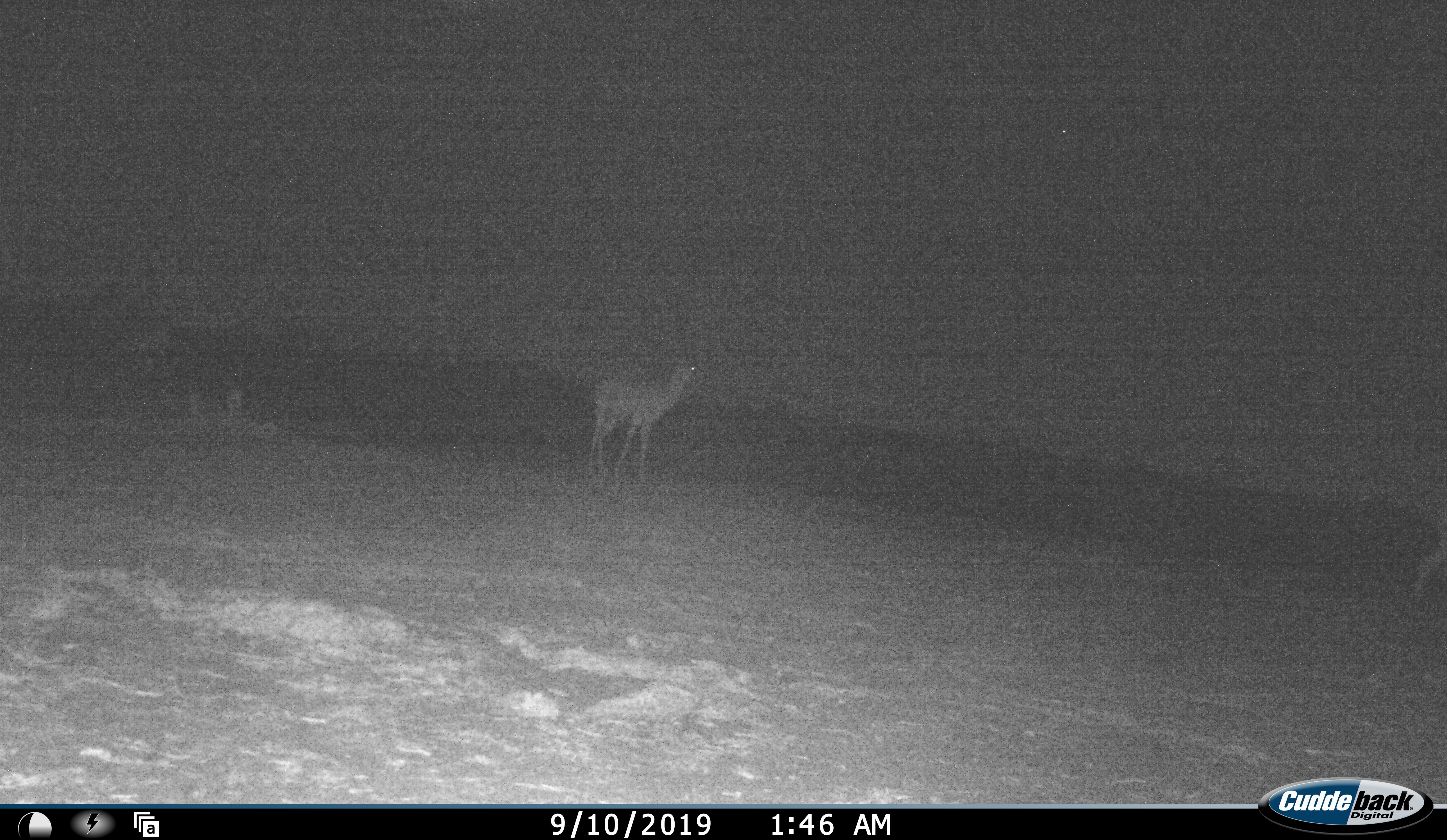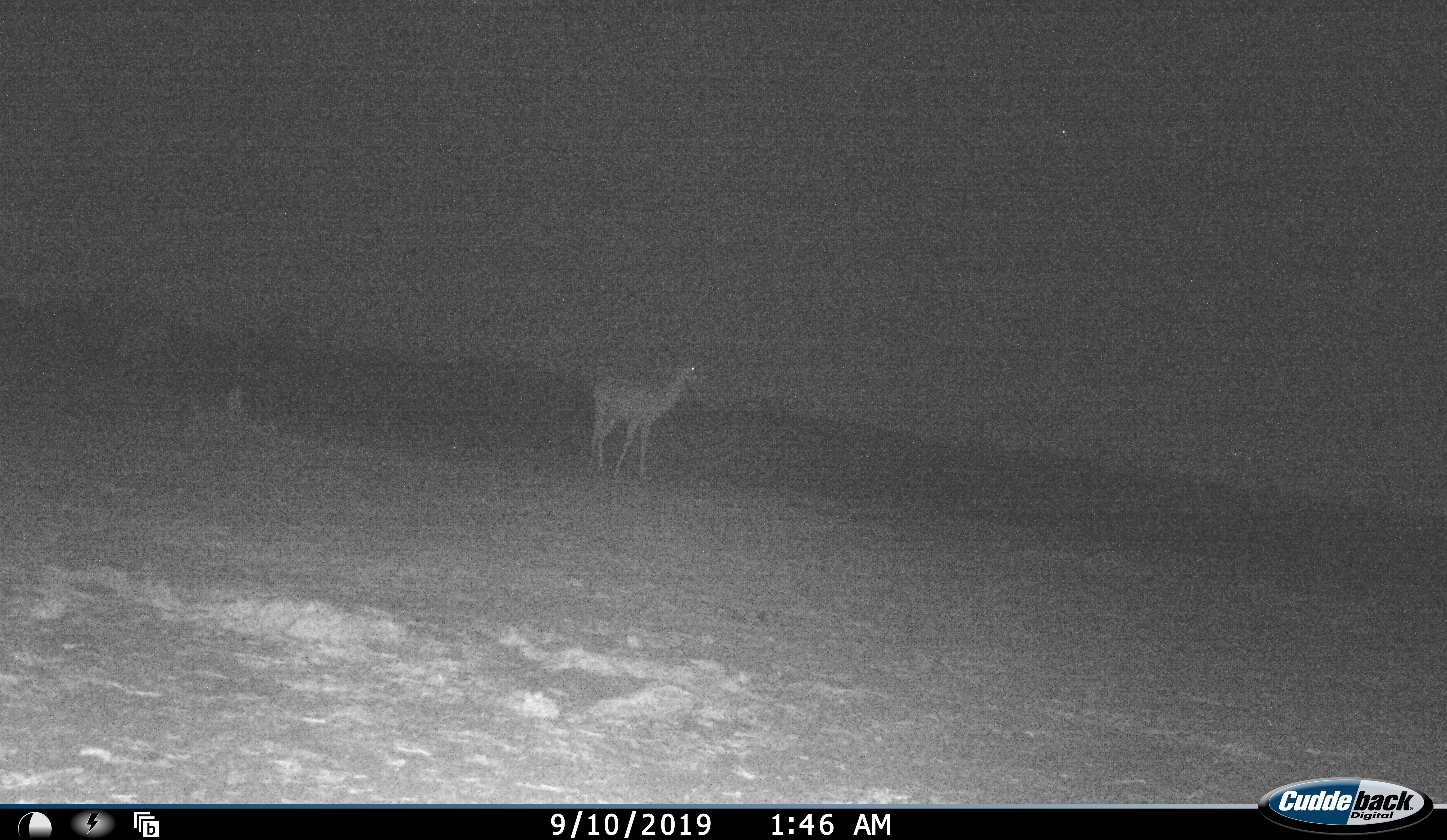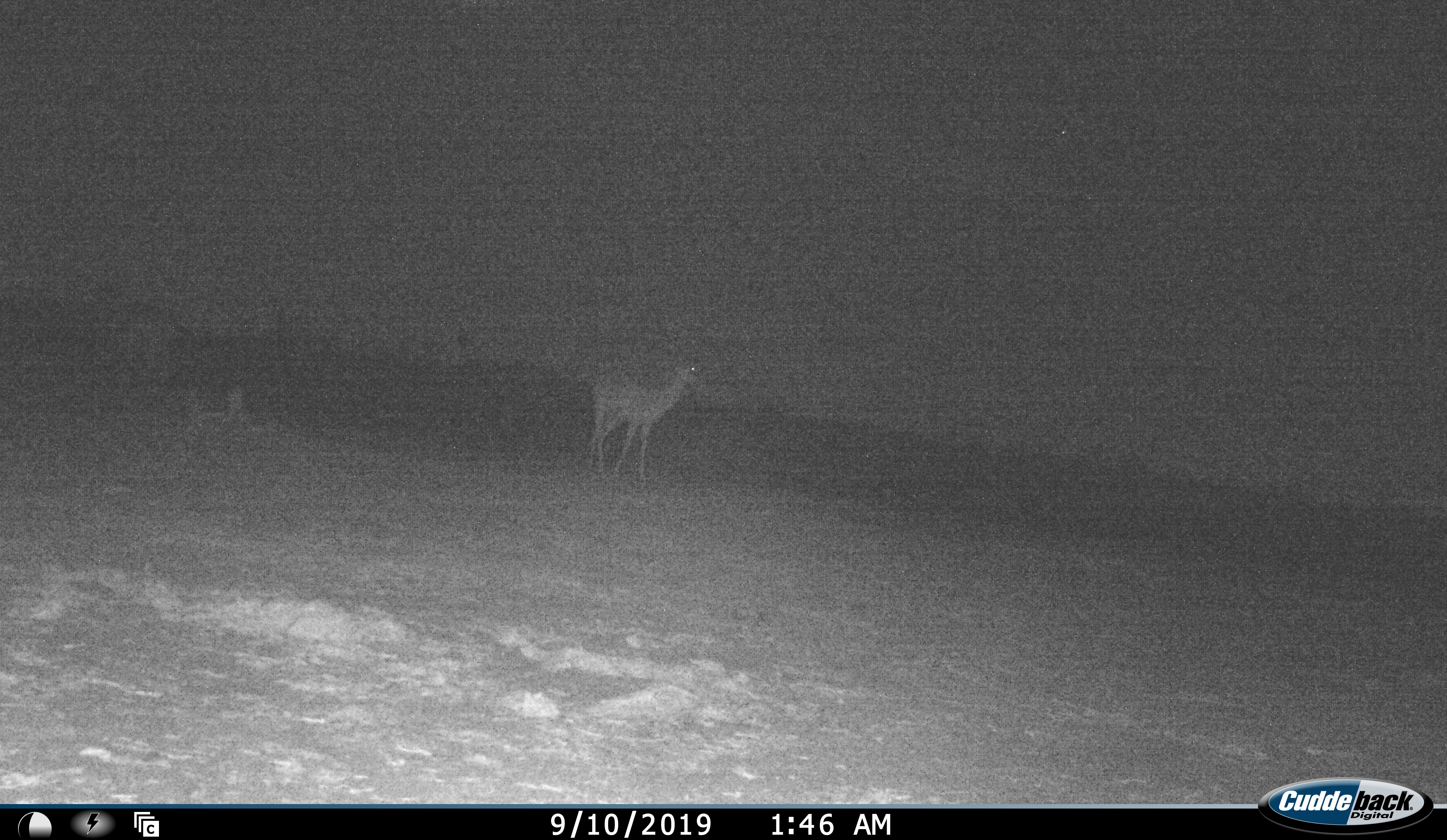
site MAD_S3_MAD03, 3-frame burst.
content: unidentified animal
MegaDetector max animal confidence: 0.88